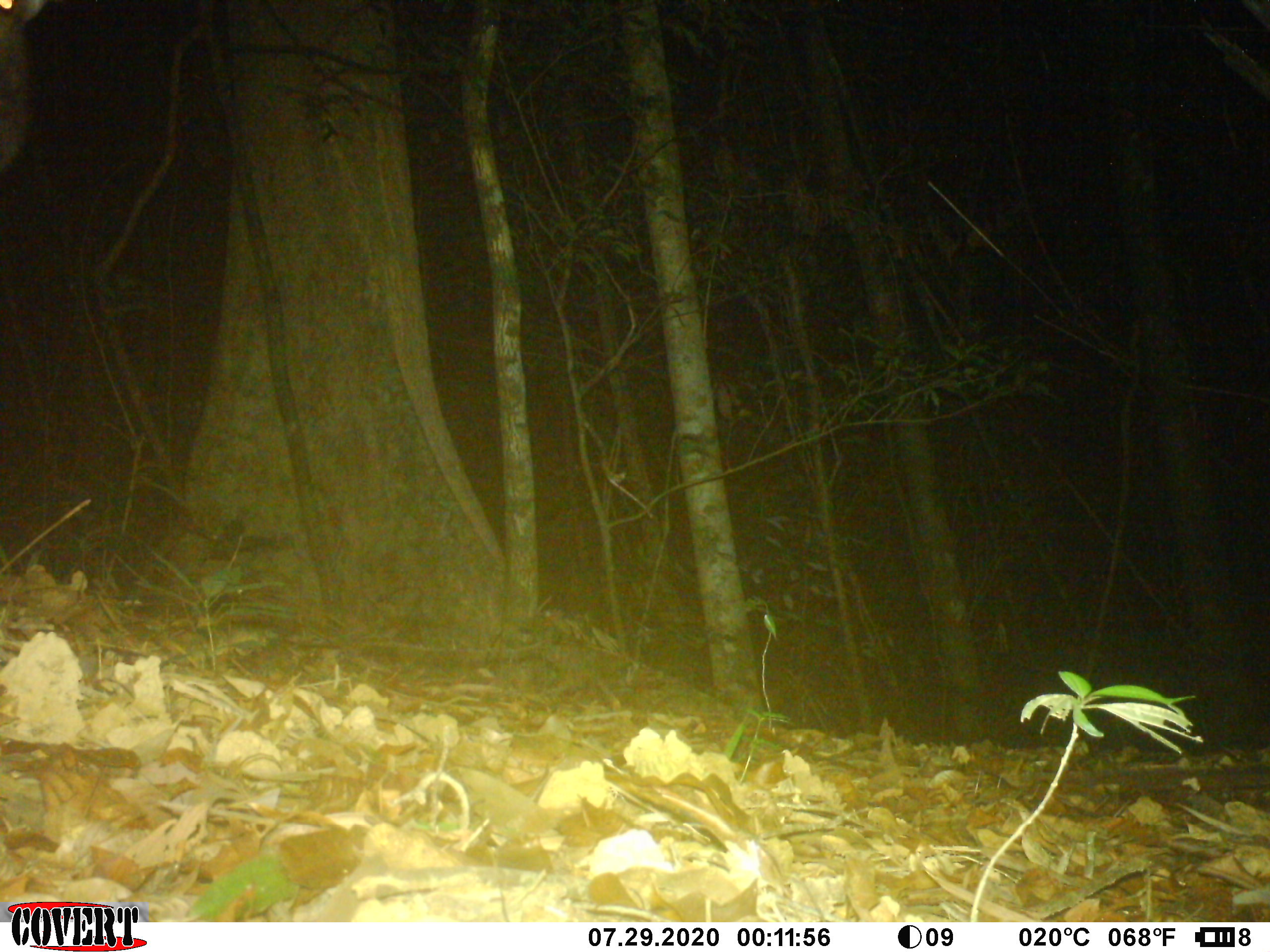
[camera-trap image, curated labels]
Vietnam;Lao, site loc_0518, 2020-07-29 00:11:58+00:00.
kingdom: Animalia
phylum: Chordata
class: Mammalia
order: Artiodactyla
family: Cervidae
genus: Rusa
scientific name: Rusa unicolor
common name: sambar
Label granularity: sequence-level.